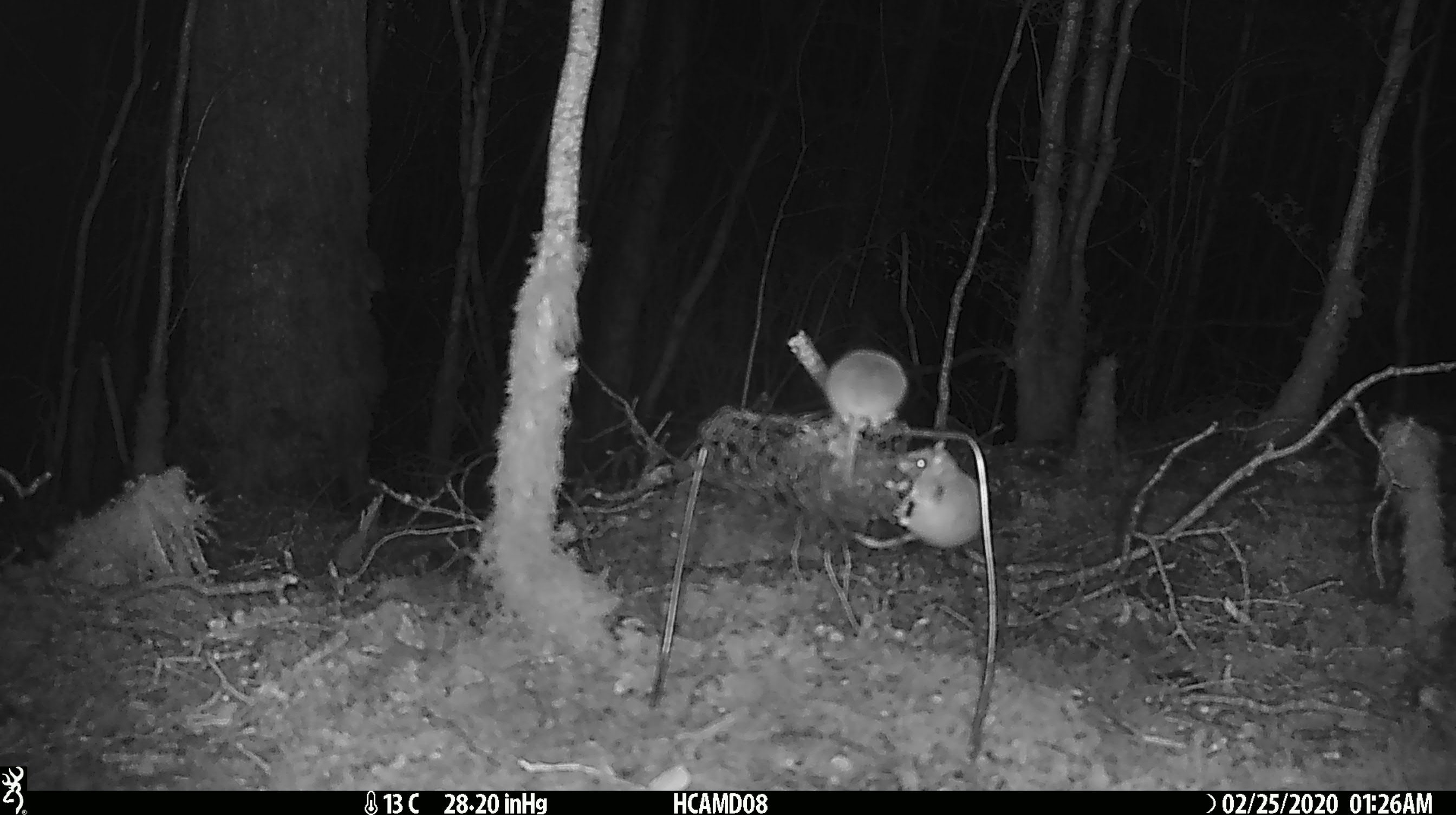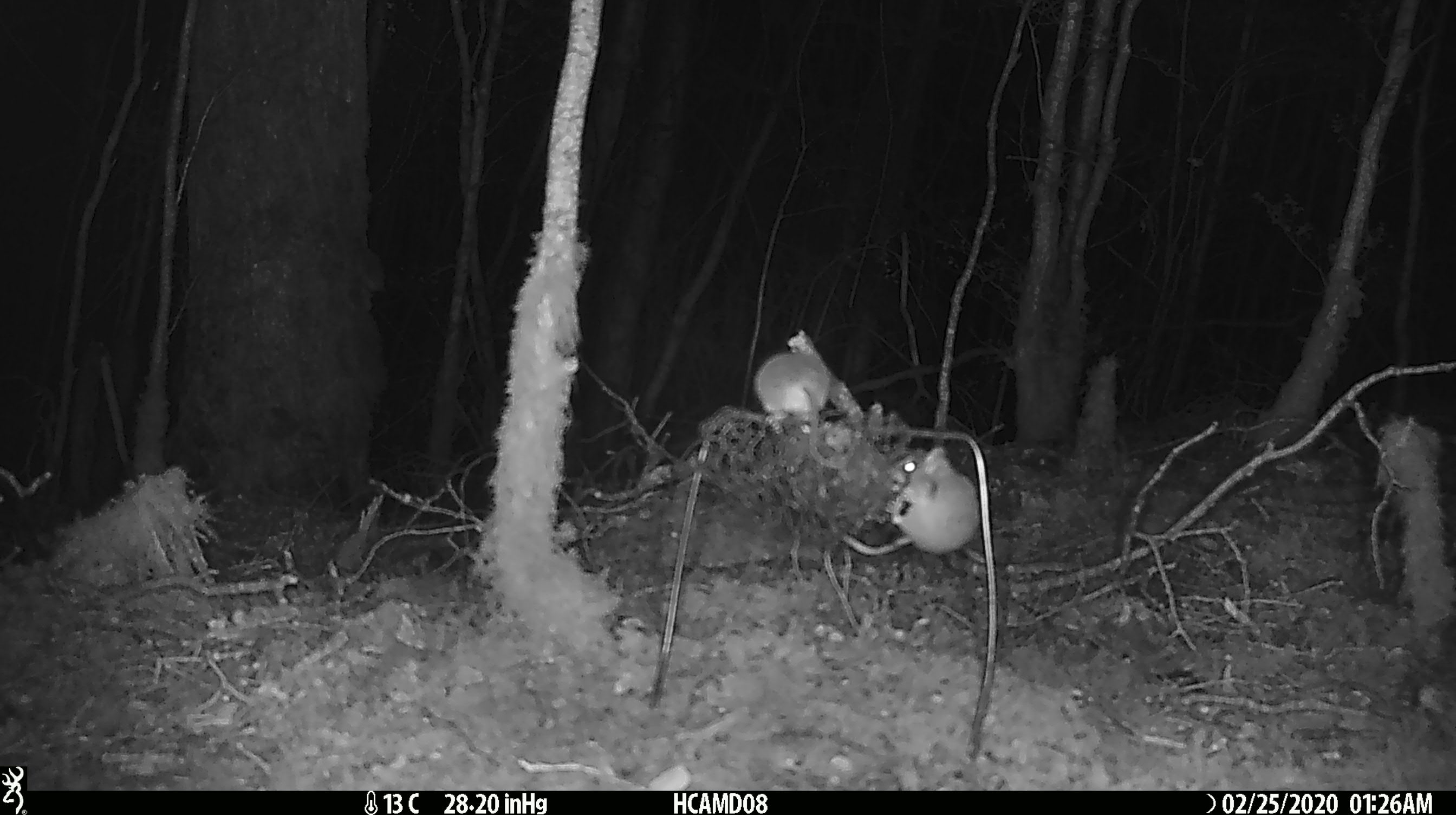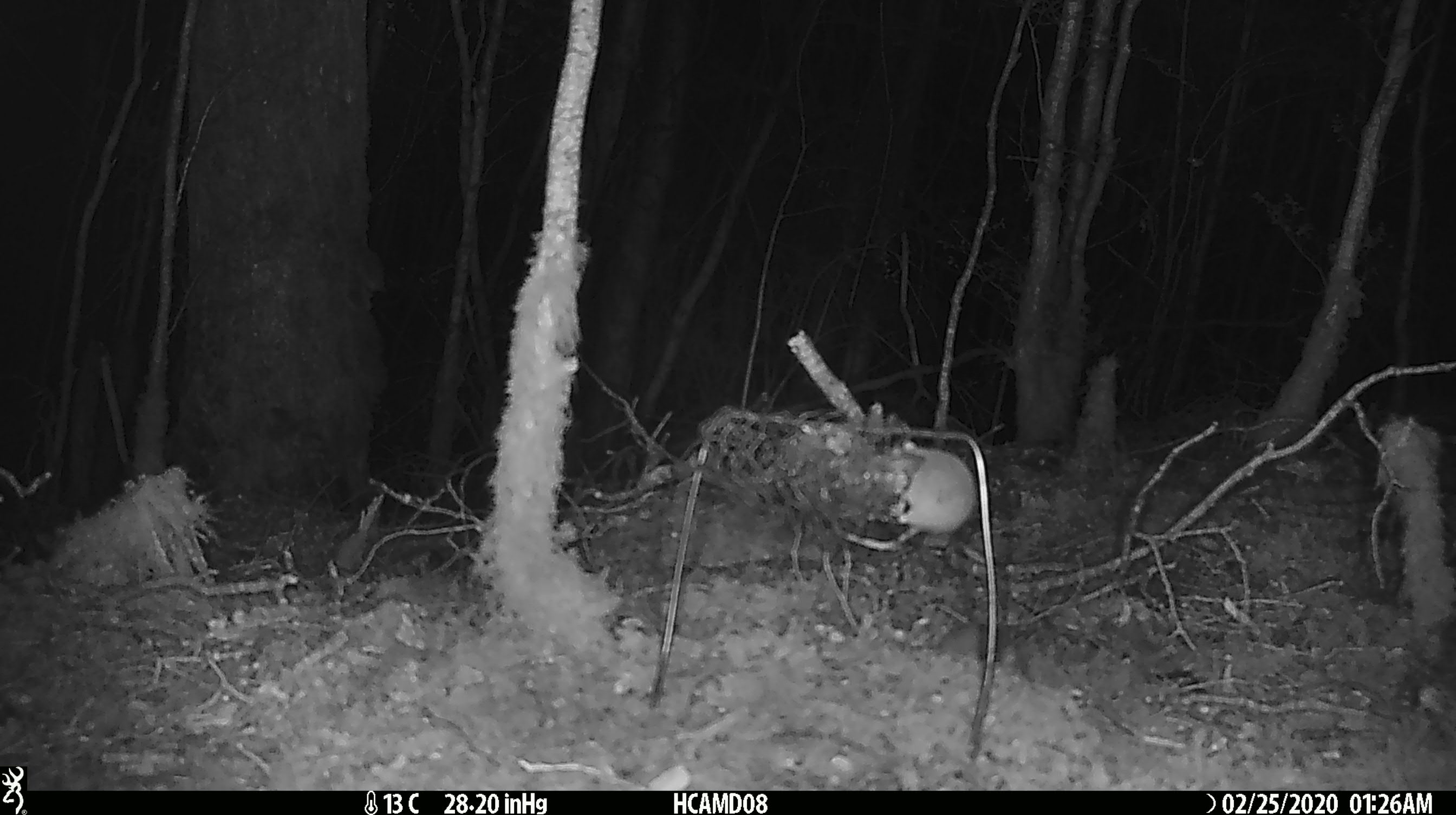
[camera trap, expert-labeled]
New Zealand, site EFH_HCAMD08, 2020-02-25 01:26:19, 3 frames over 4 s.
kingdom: Animalia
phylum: Chordata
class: Mammalia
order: Rodentia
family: Muridae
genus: Mus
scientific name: Mus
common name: mouse